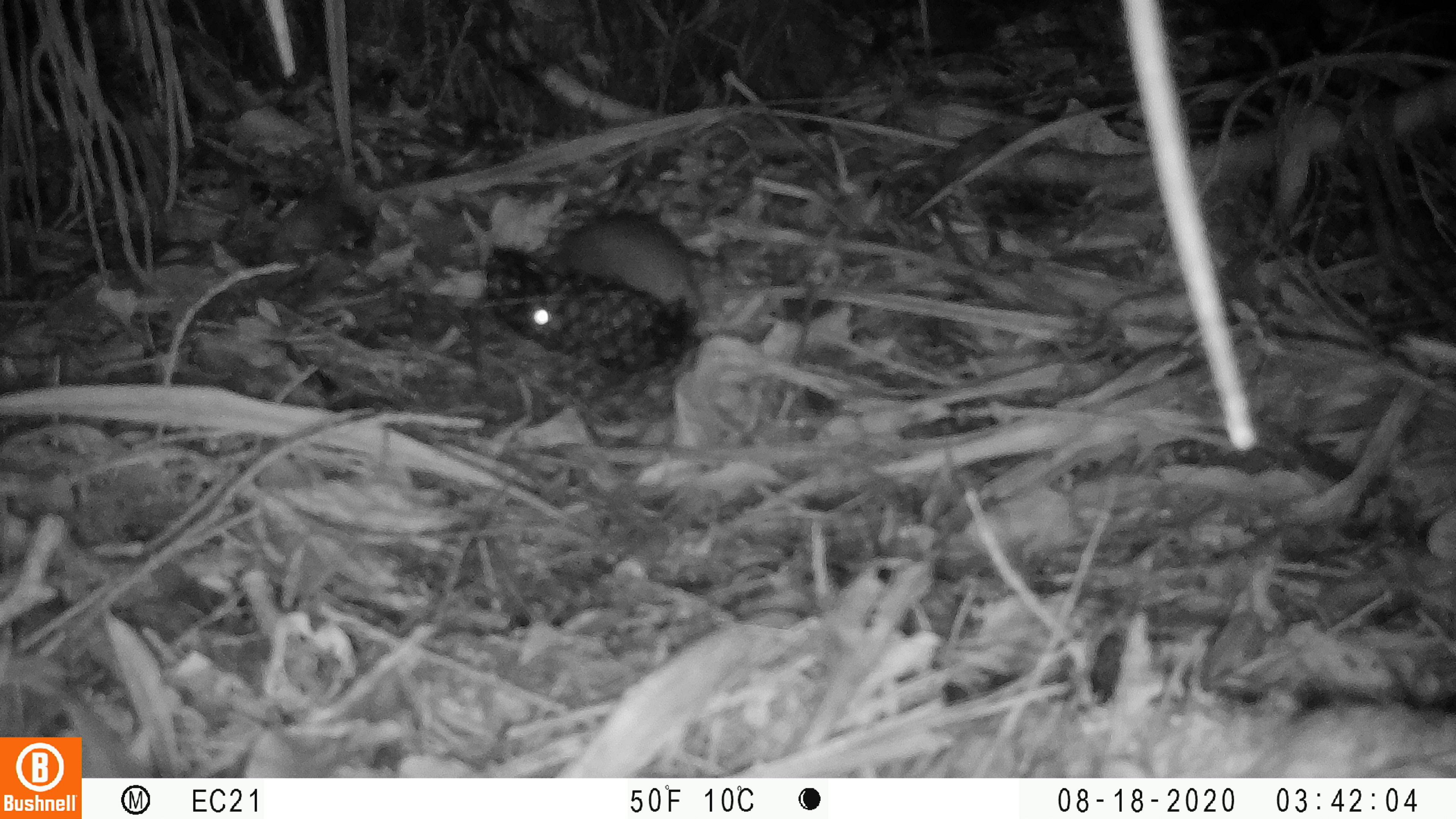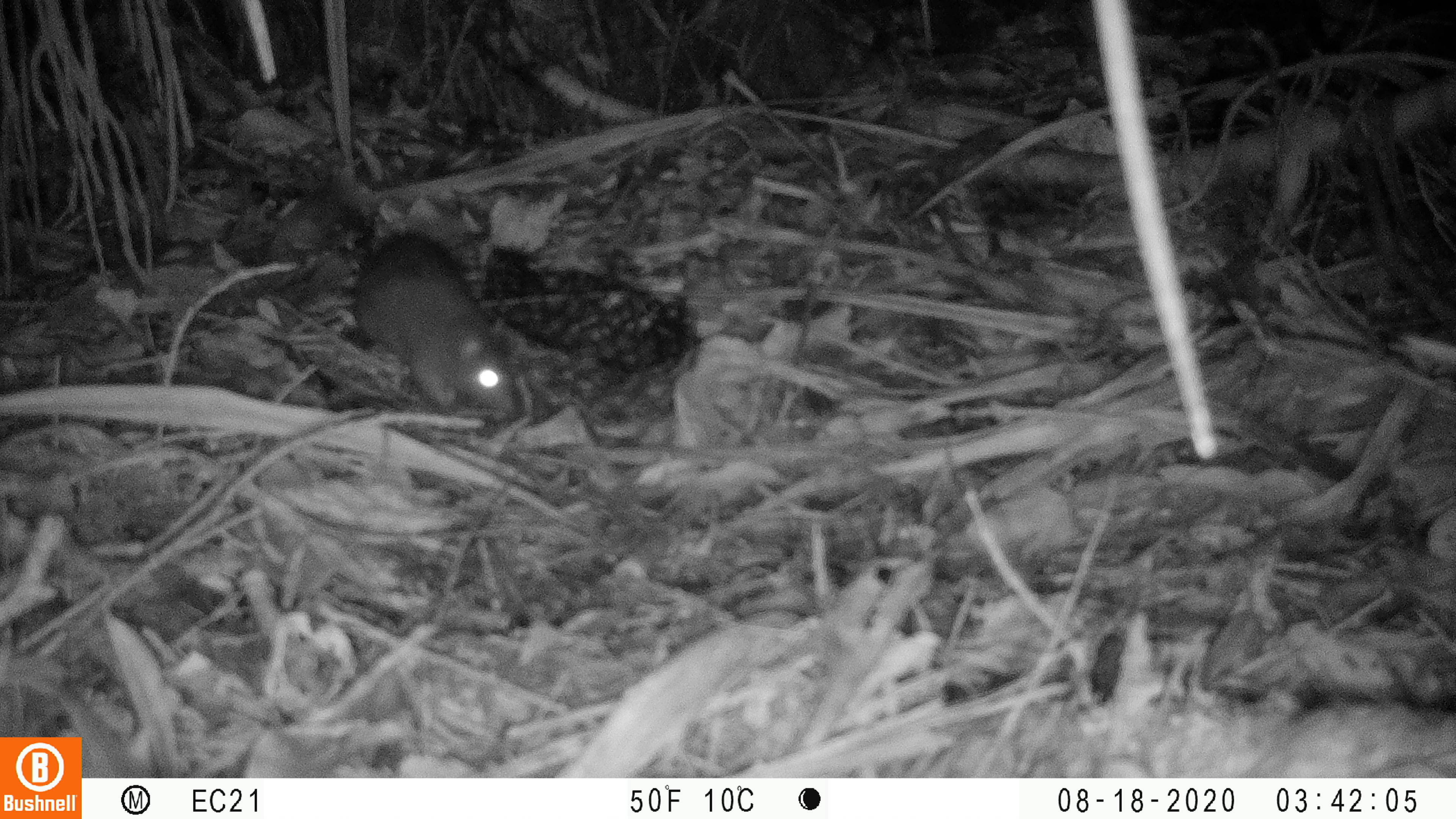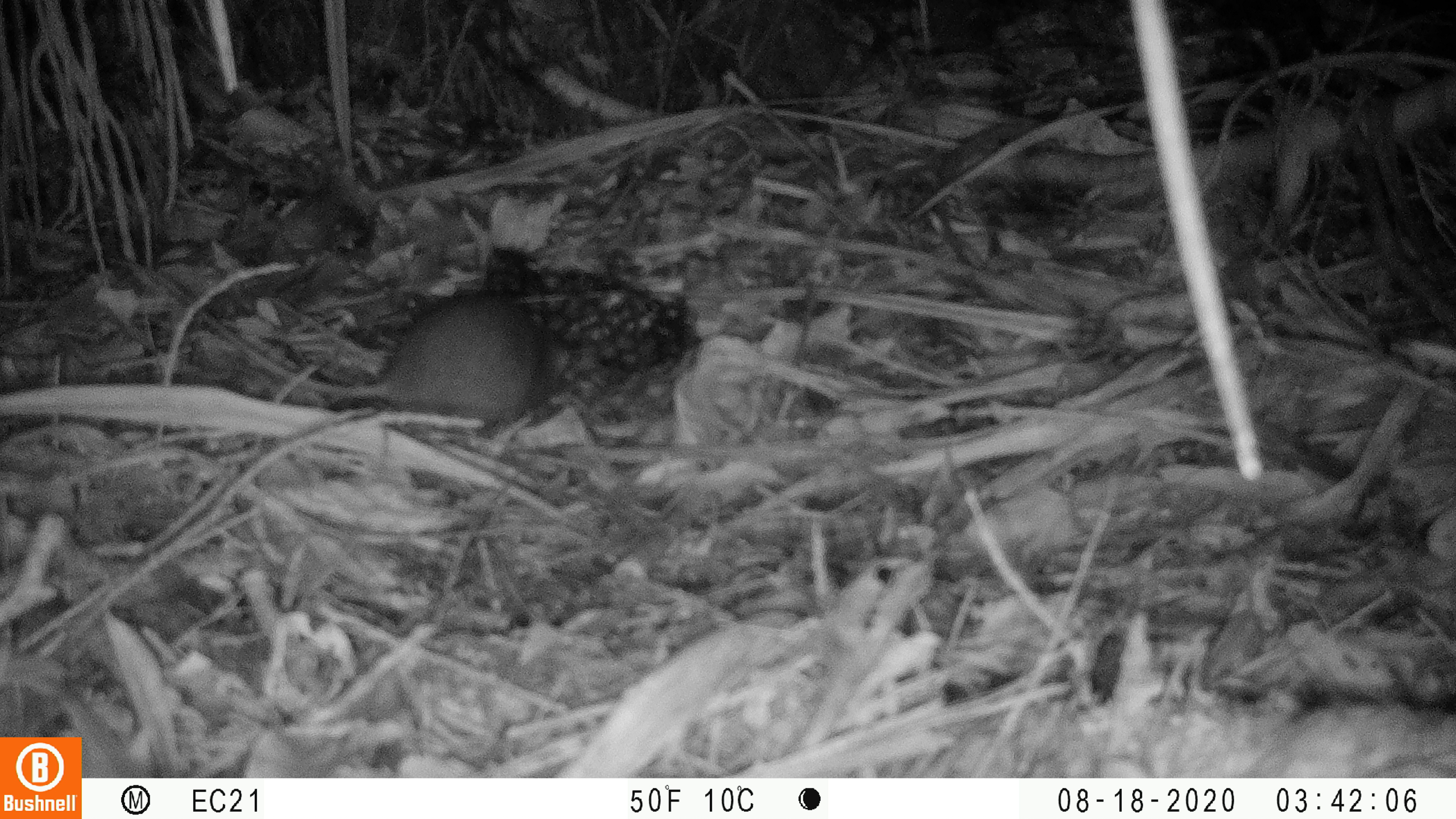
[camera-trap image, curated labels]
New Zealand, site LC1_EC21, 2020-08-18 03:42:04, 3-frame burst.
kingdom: Animalia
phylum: Chordata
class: Mammalia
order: Rodentia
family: Muridae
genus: Rattus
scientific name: Rattus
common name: rat